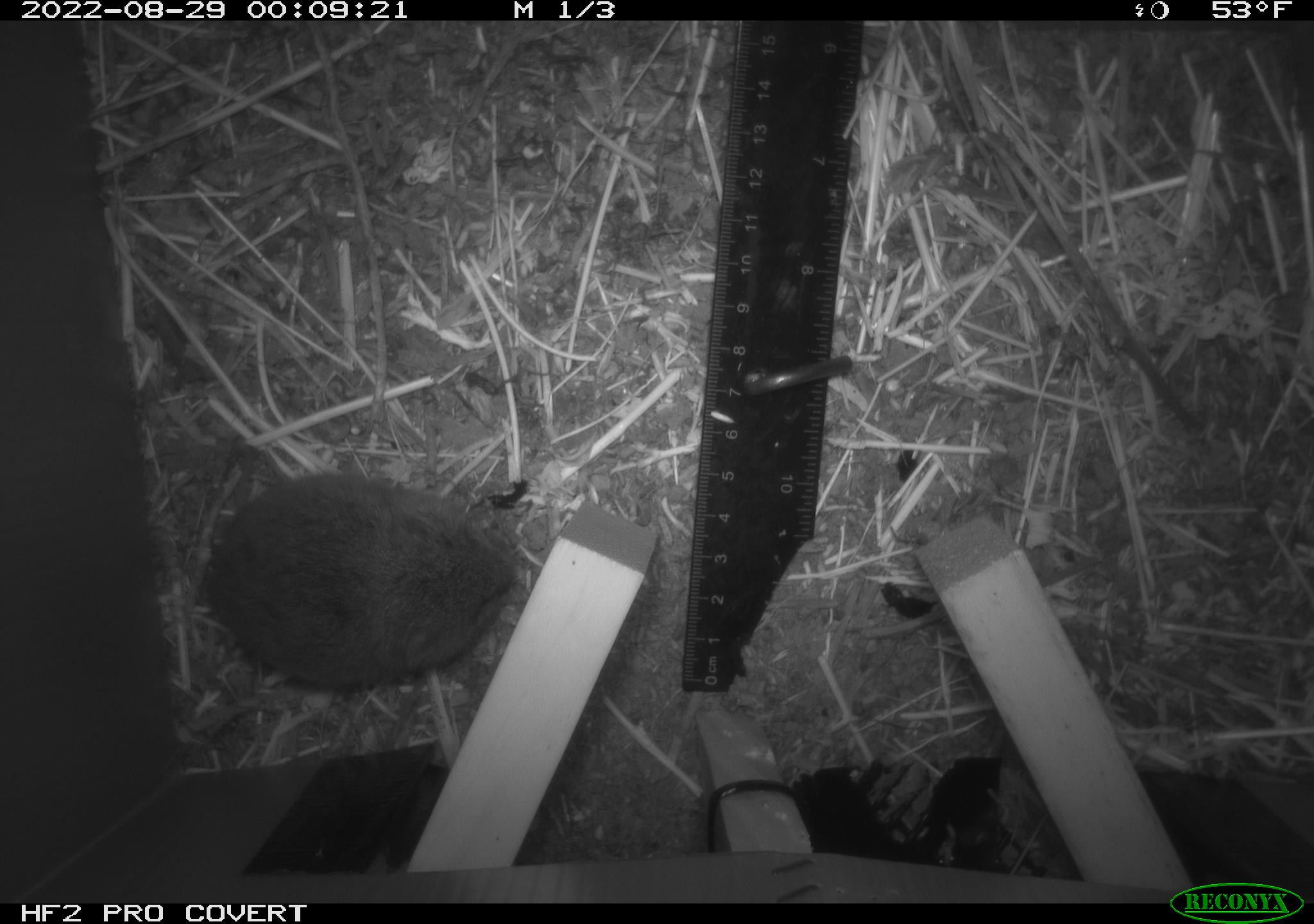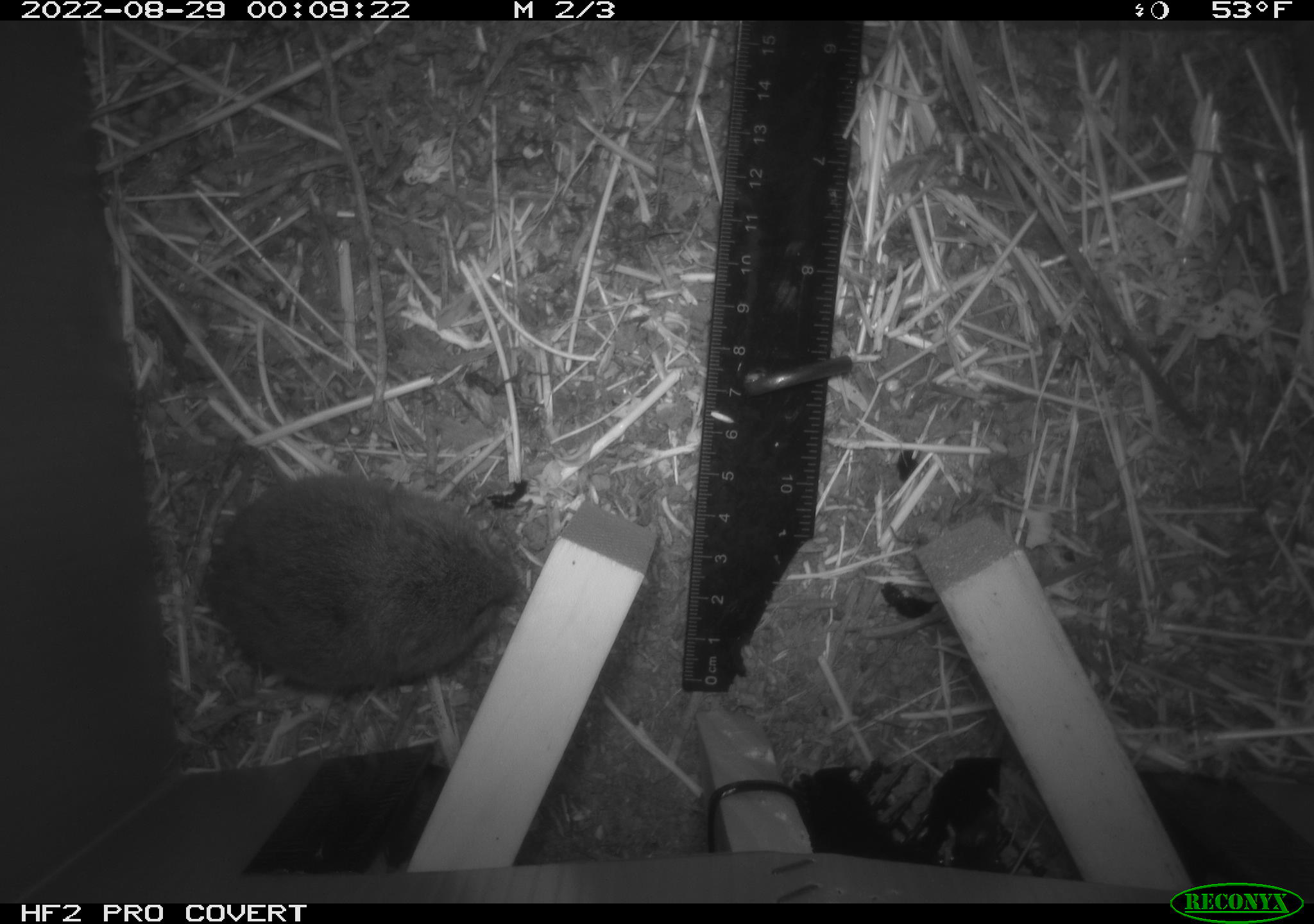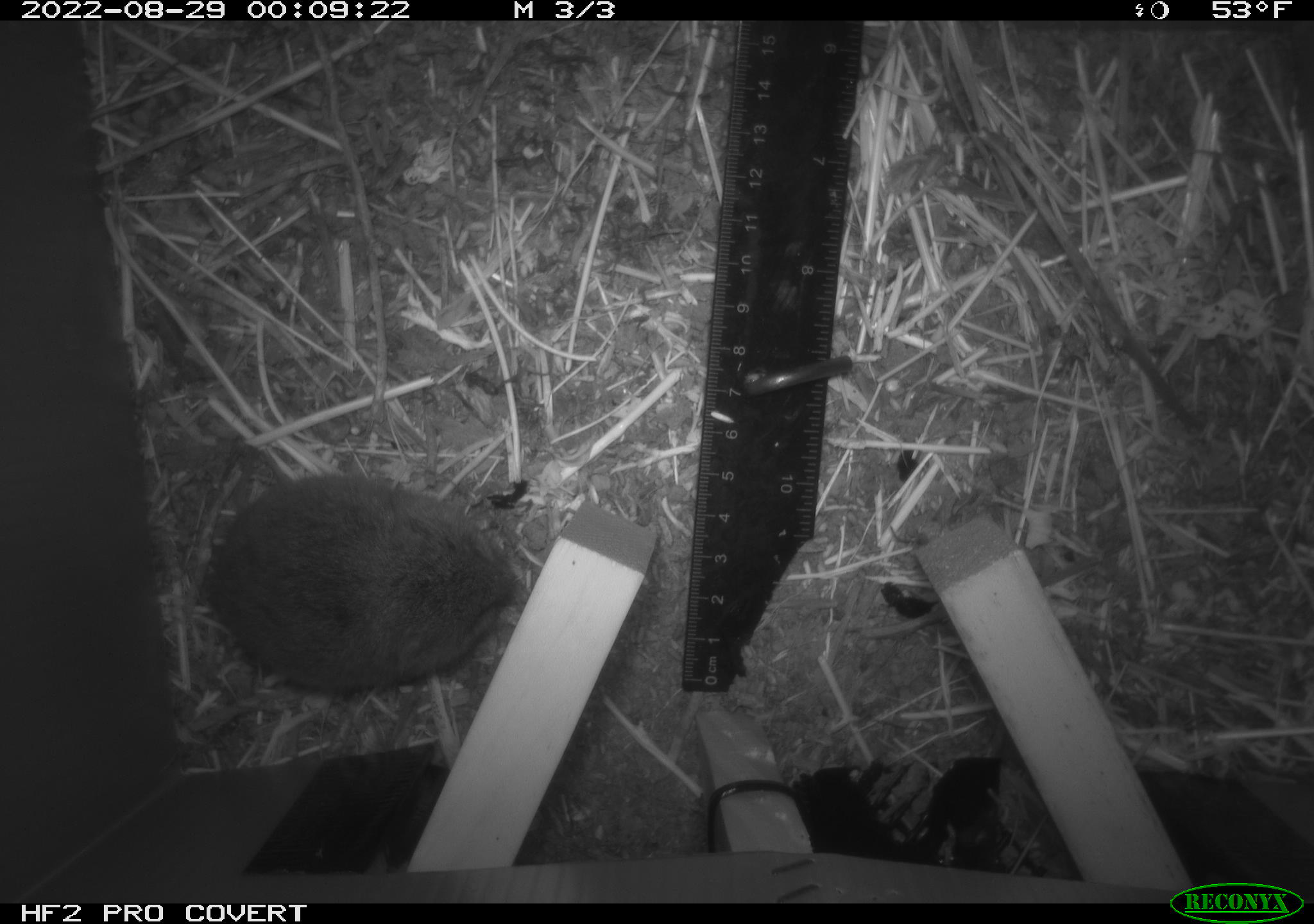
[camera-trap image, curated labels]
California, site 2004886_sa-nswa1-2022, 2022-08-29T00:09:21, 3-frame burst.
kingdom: Animalia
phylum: Chordata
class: Mammalia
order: Rodentia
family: Cricetidae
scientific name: Cricetidae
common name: hamsters, voles, lemmings, and allies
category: cricetidae family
Cricetidae family (hamsters, voles, lemmings, and allies) (Cricetidae).